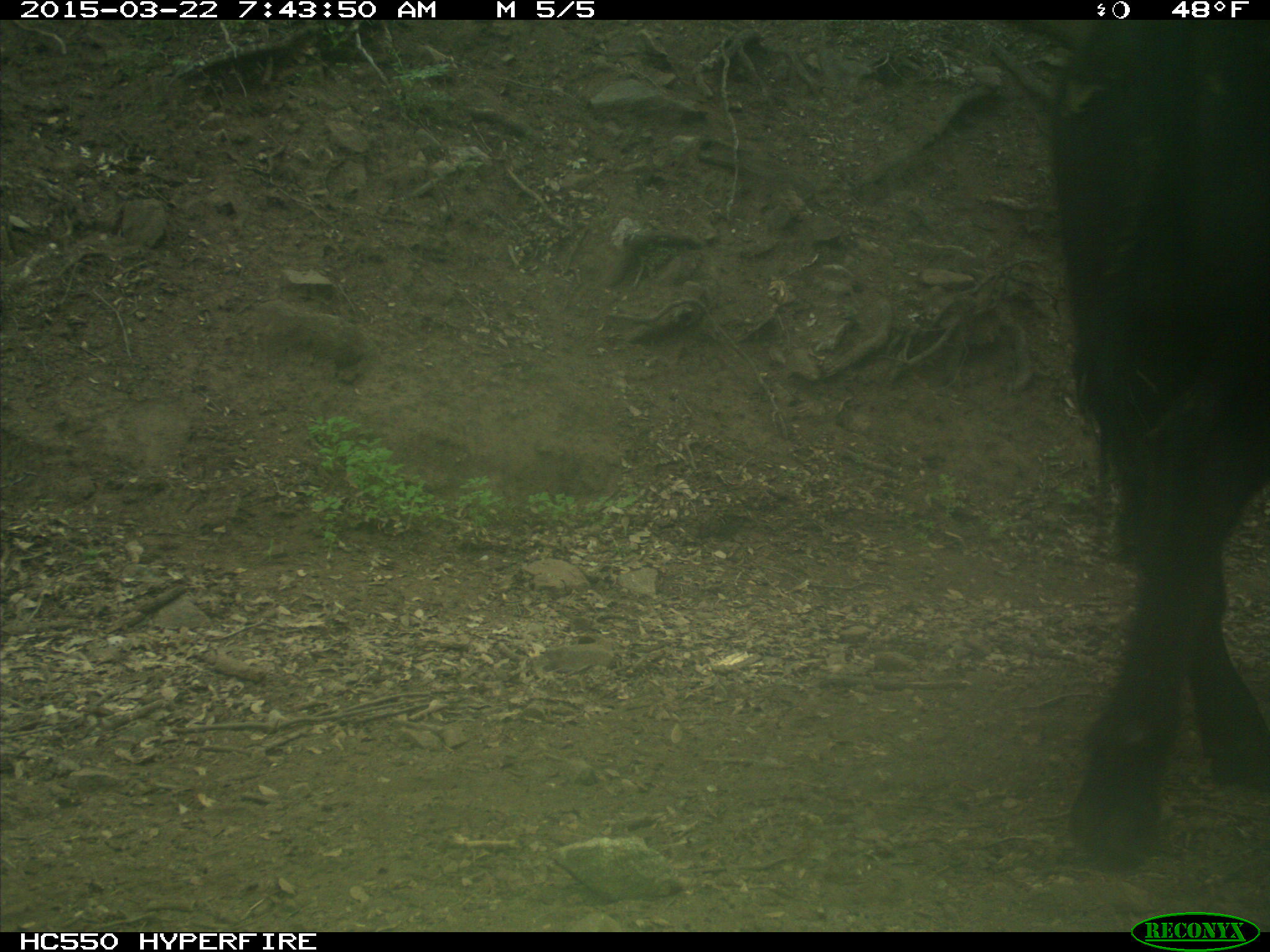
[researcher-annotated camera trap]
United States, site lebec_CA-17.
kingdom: Animalia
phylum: Chordata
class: Mammalia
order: Artiodactyla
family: Bovidae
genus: Bos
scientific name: Bos taurus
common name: domestic cow